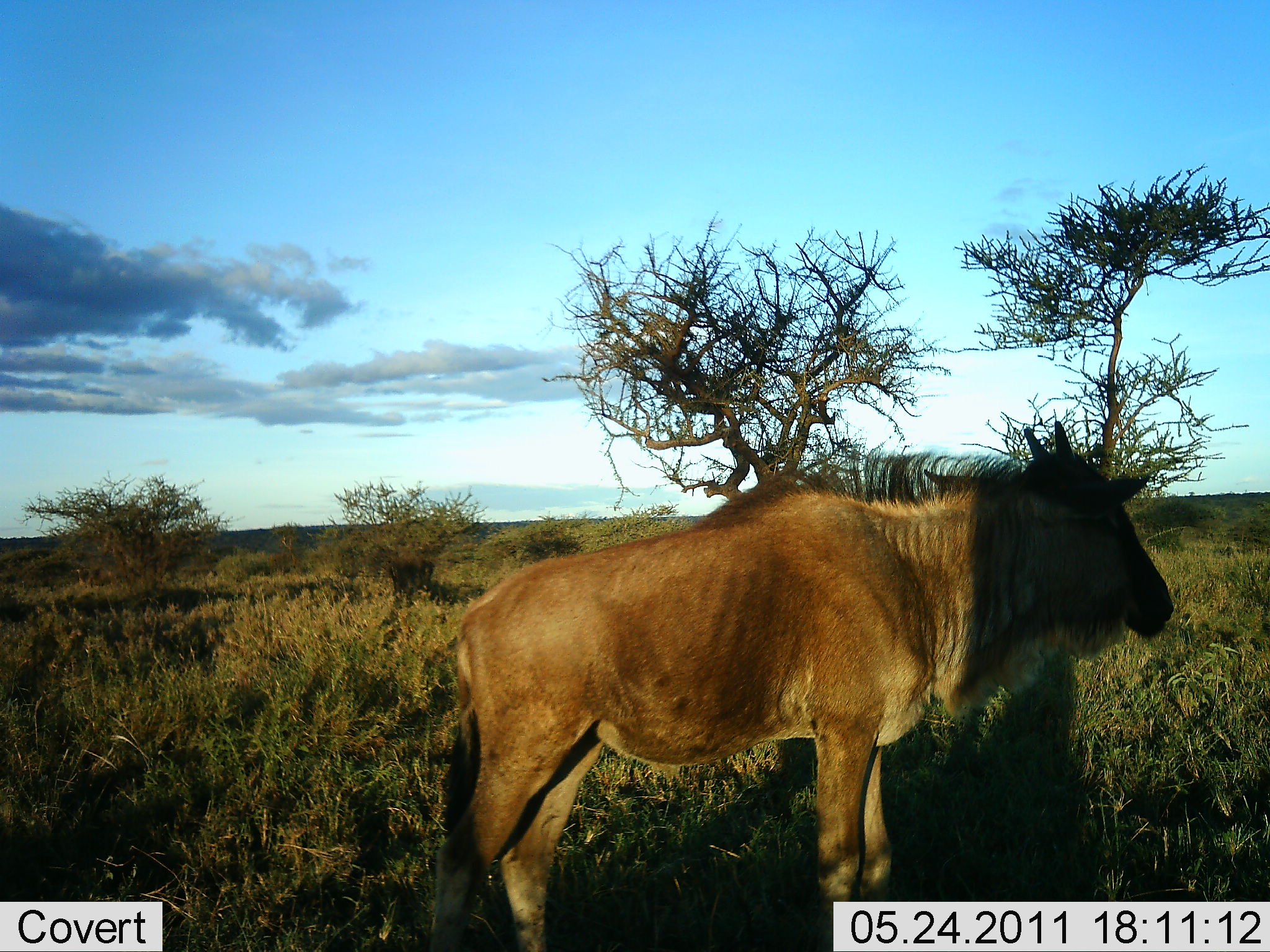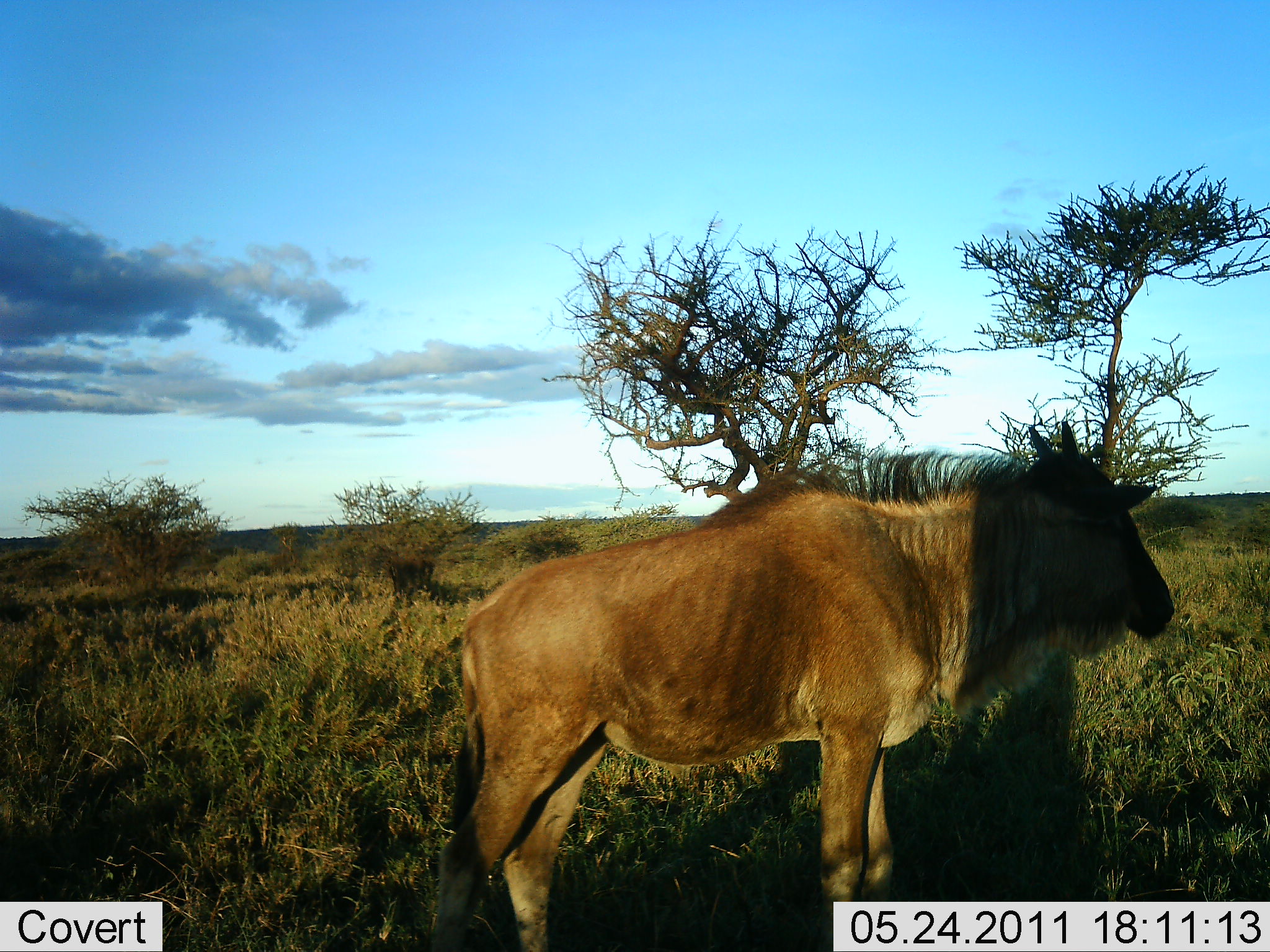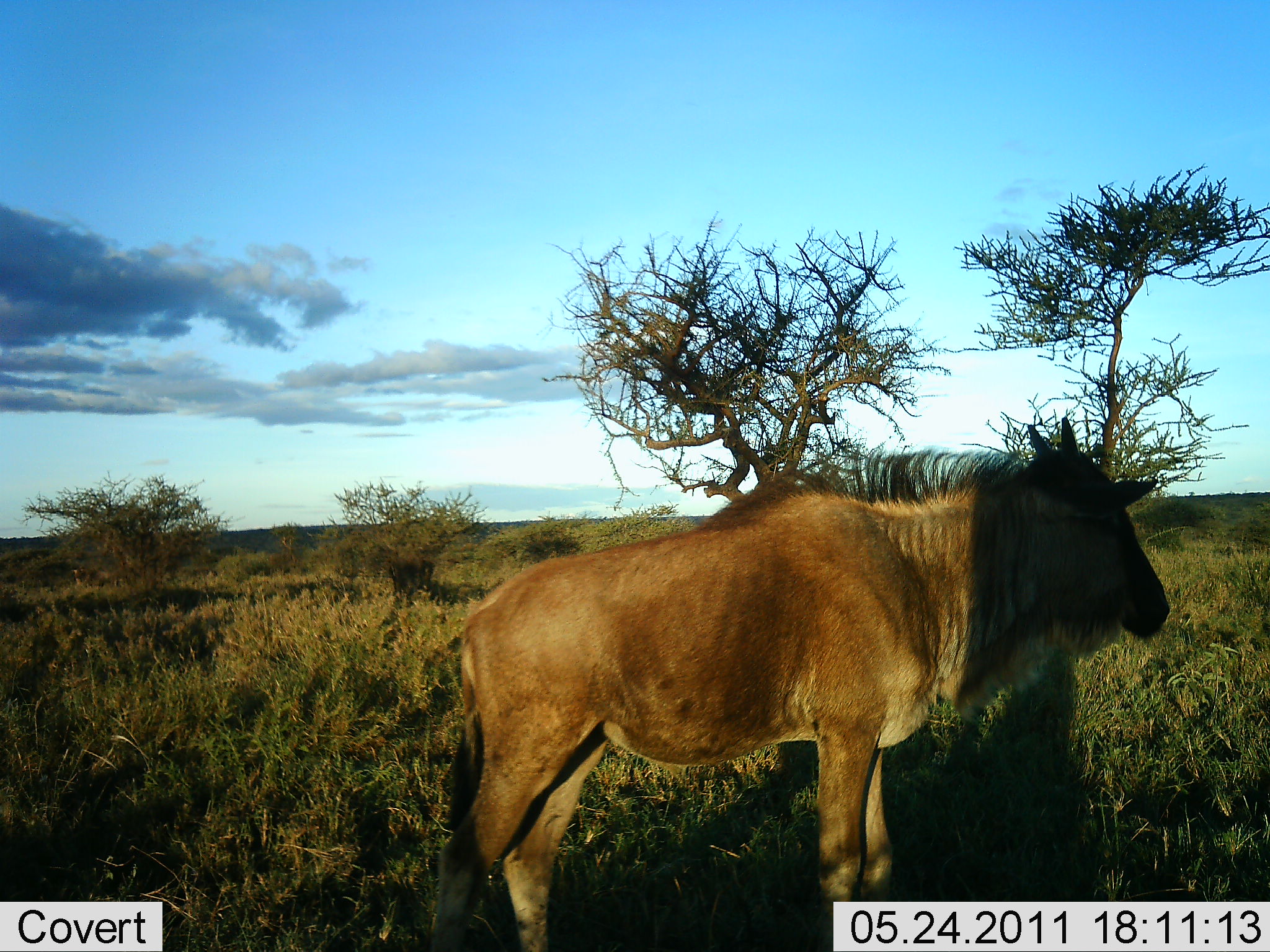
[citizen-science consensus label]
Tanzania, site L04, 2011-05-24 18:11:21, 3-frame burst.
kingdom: Animalia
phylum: Chordata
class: Mammalia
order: Artiodactyla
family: Bovidae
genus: Connochaetes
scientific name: Connochaetes taurinus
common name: blue wildebeest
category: wildebeest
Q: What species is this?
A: Wildebeest (blue wildebeest) (Connochaetes taurinus).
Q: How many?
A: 1.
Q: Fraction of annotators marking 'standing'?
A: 100%.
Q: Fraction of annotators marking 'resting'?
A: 0%.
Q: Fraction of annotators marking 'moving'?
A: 0%.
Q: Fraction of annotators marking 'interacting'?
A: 0%.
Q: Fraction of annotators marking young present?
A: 0%.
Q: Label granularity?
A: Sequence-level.